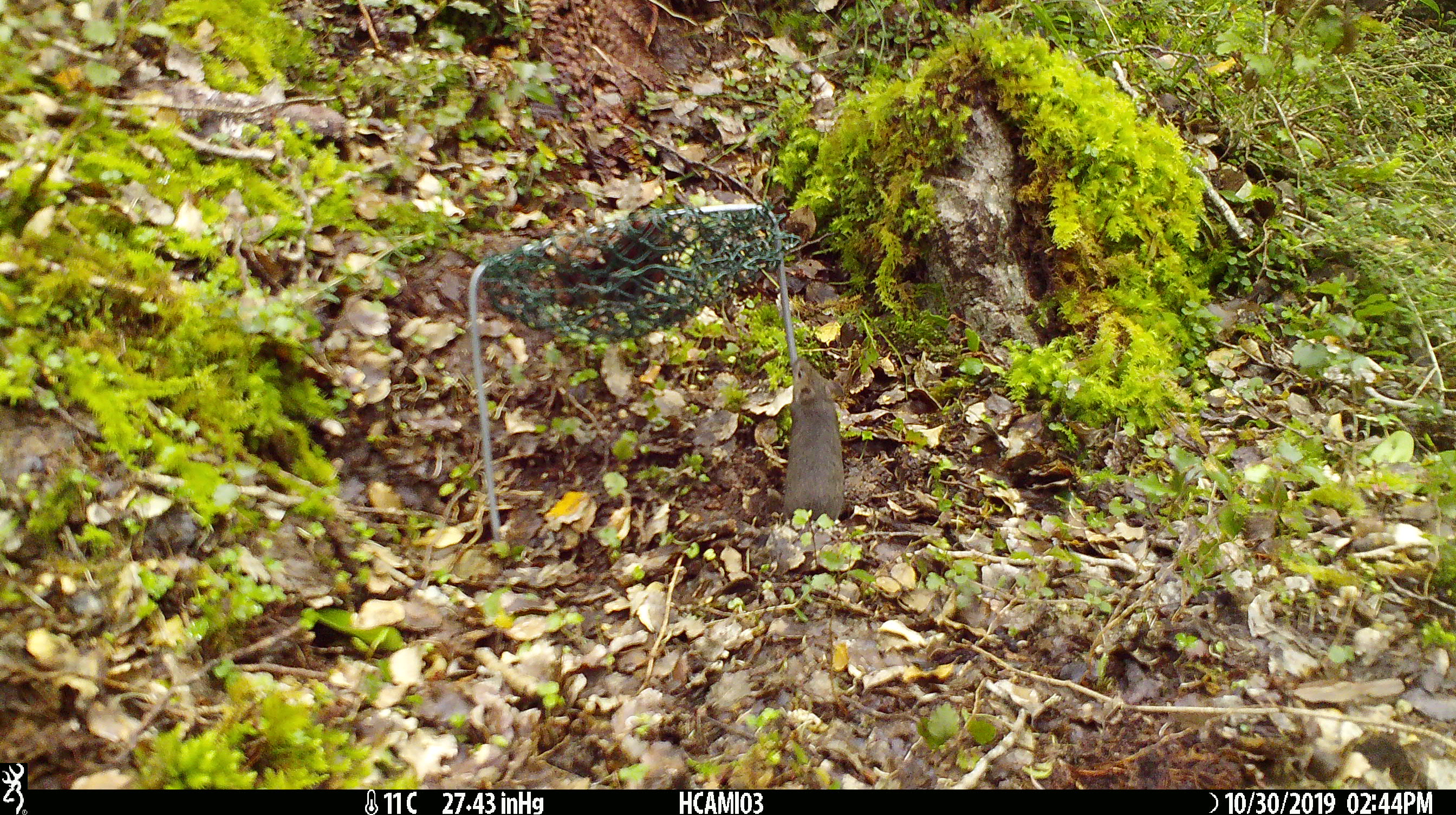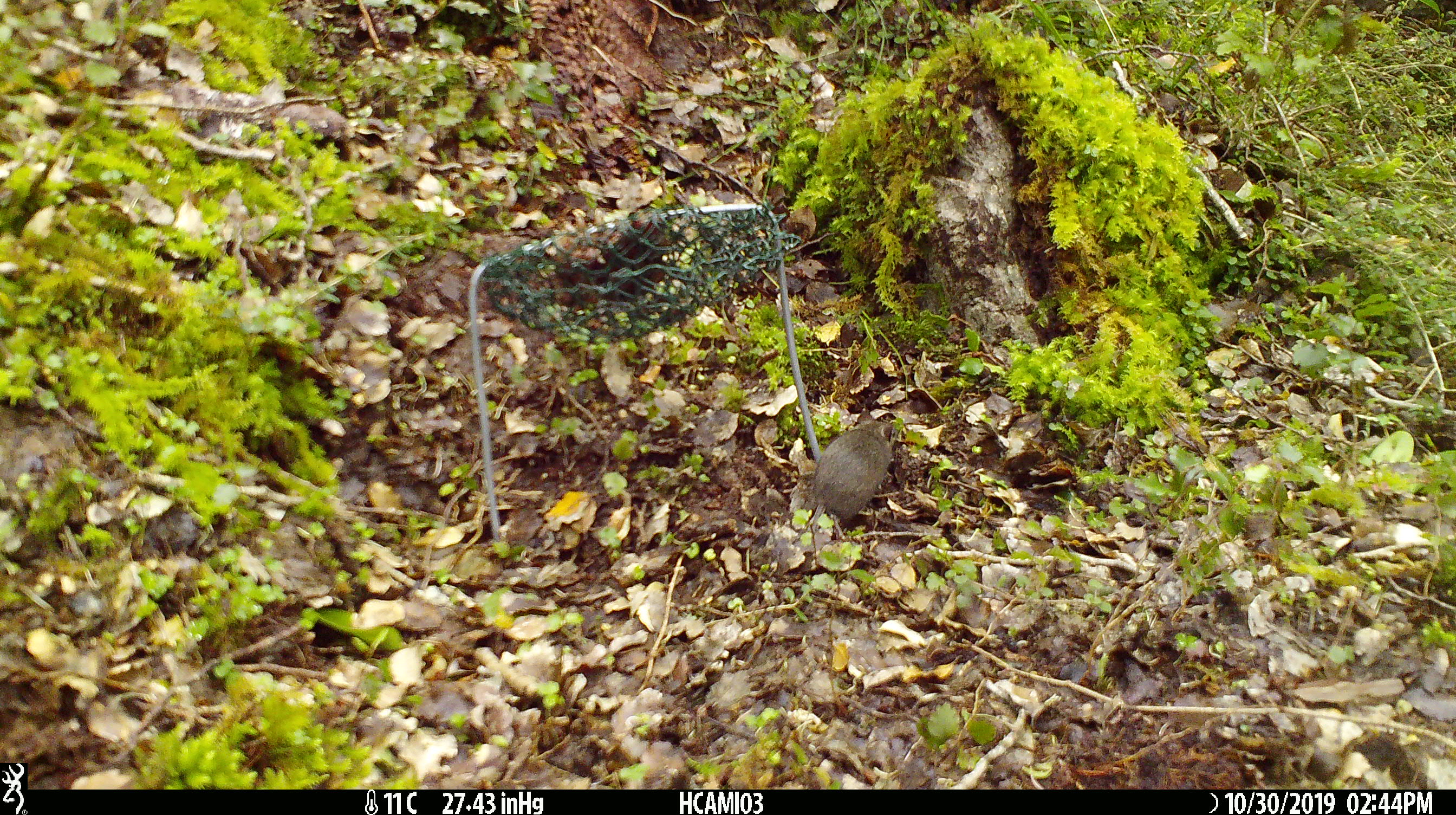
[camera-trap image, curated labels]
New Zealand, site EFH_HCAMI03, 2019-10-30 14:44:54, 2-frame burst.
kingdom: Animalia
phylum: Chordata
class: Mammalia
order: Rodentia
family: Muridae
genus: Mus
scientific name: Mus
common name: mouse